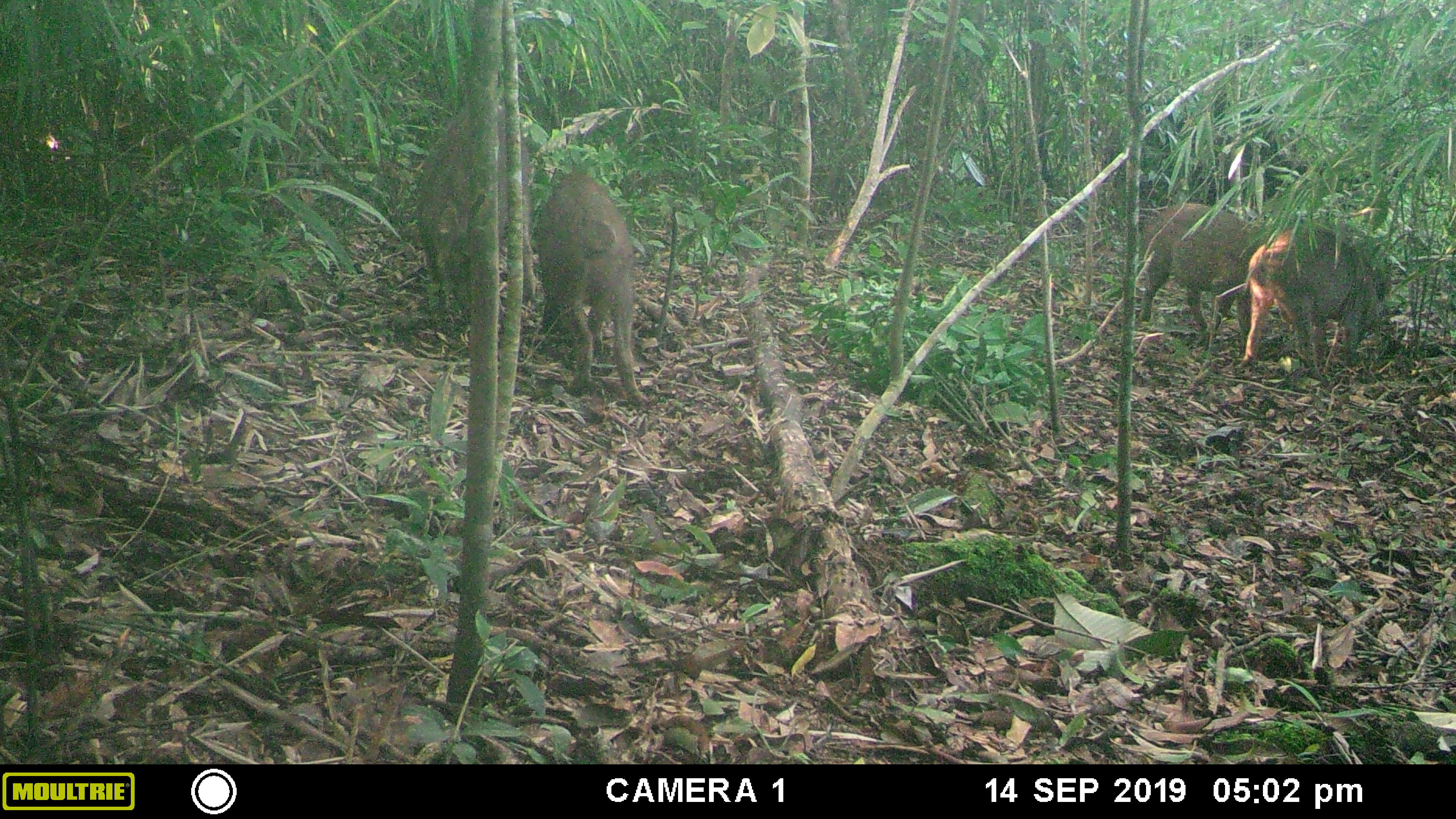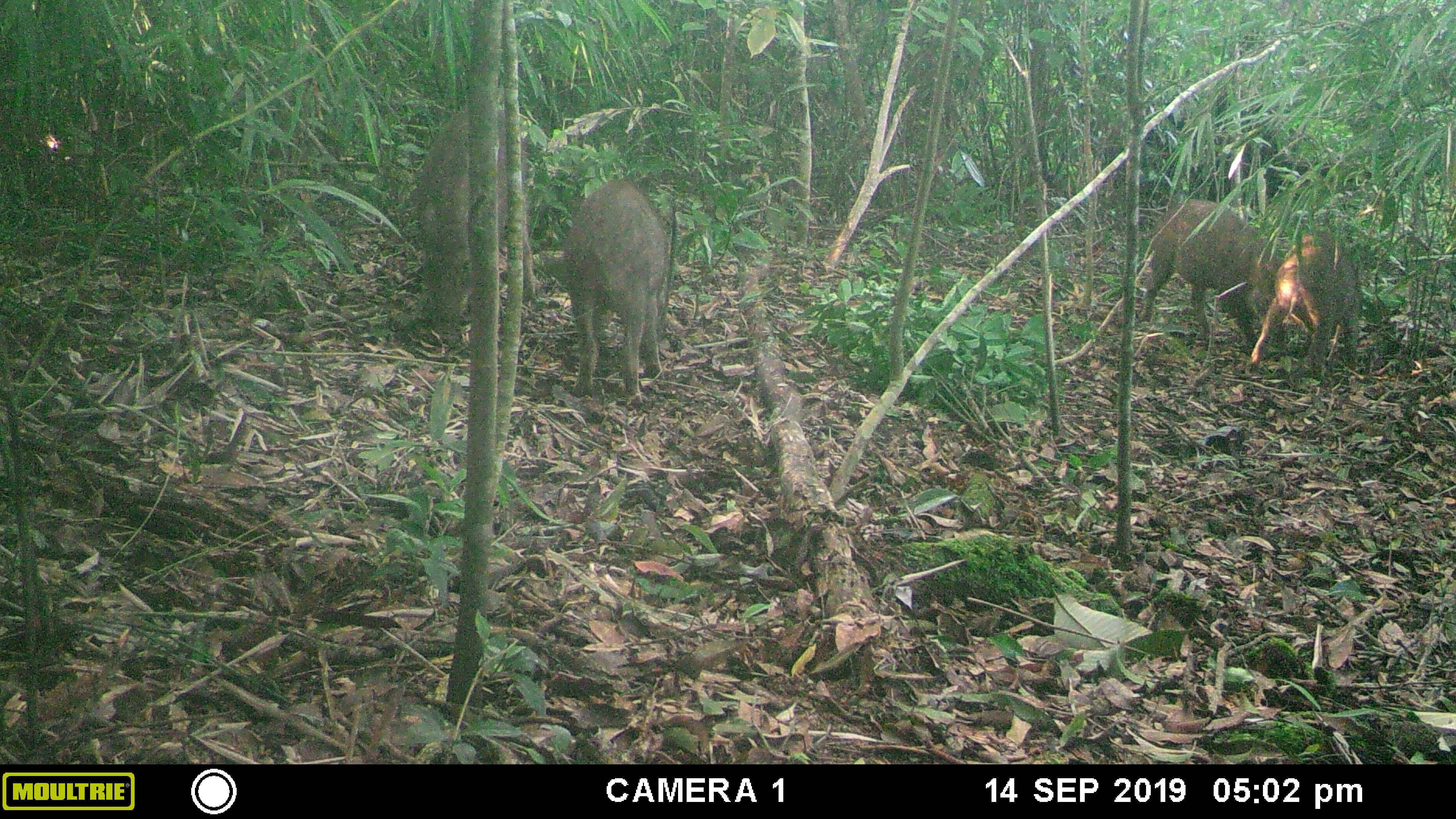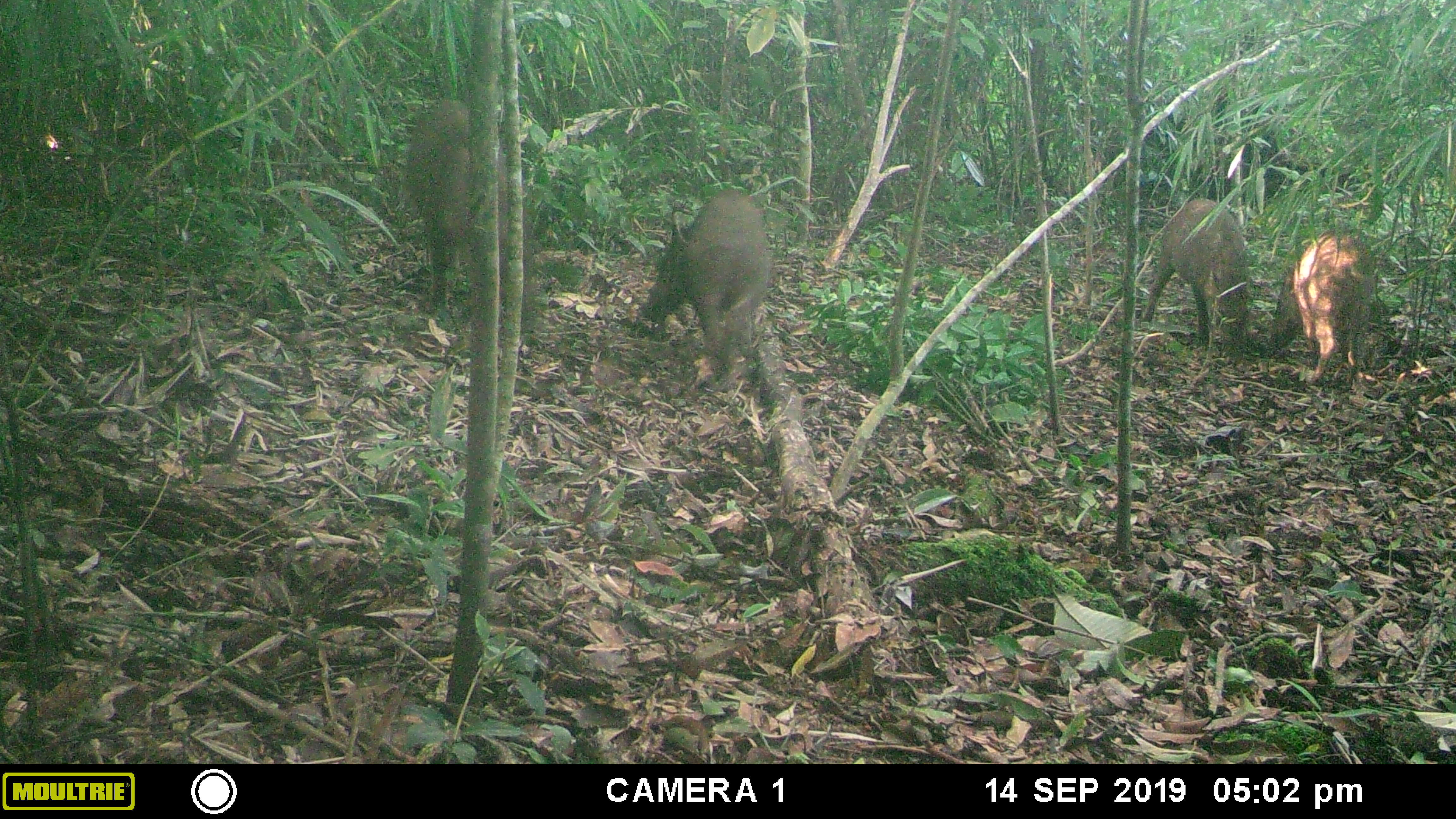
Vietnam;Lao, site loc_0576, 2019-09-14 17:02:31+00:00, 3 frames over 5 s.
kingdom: Animalia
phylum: Chordata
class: Mammalia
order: Artiodactyla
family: Suidae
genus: Sus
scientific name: Sus scrofa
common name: eurasian wild pig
Eurasian wild pig (Sus scrofa). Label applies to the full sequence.